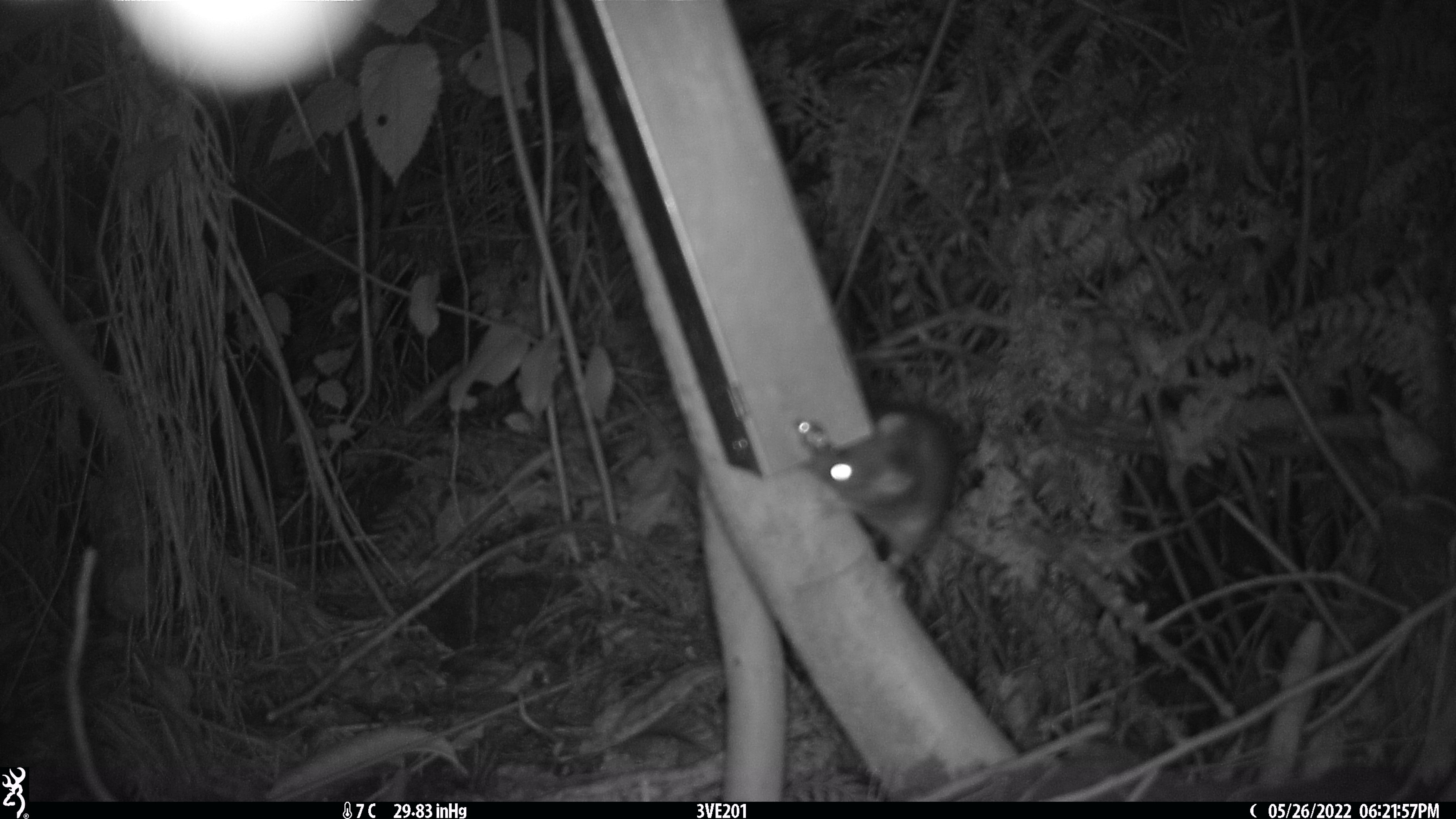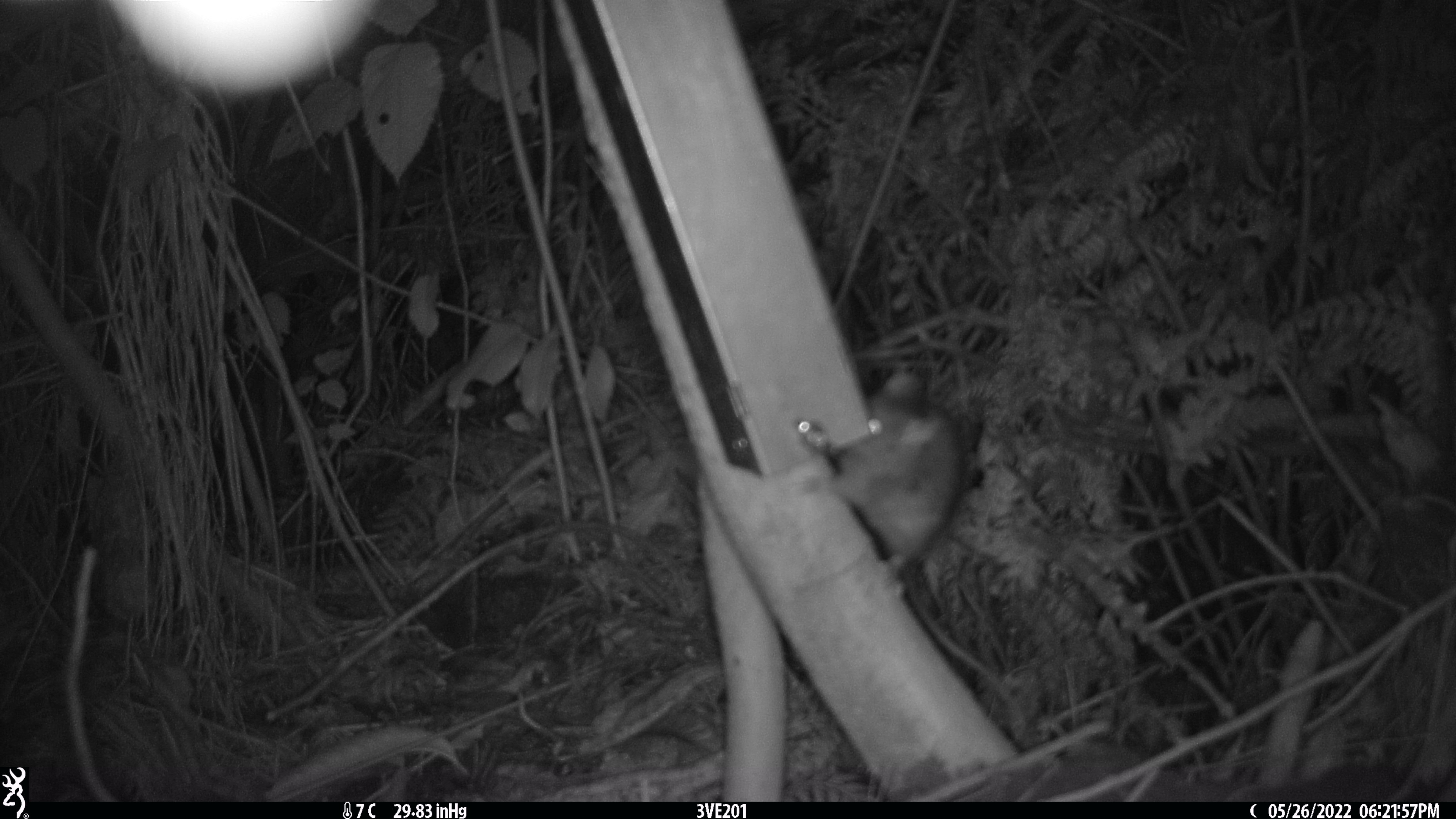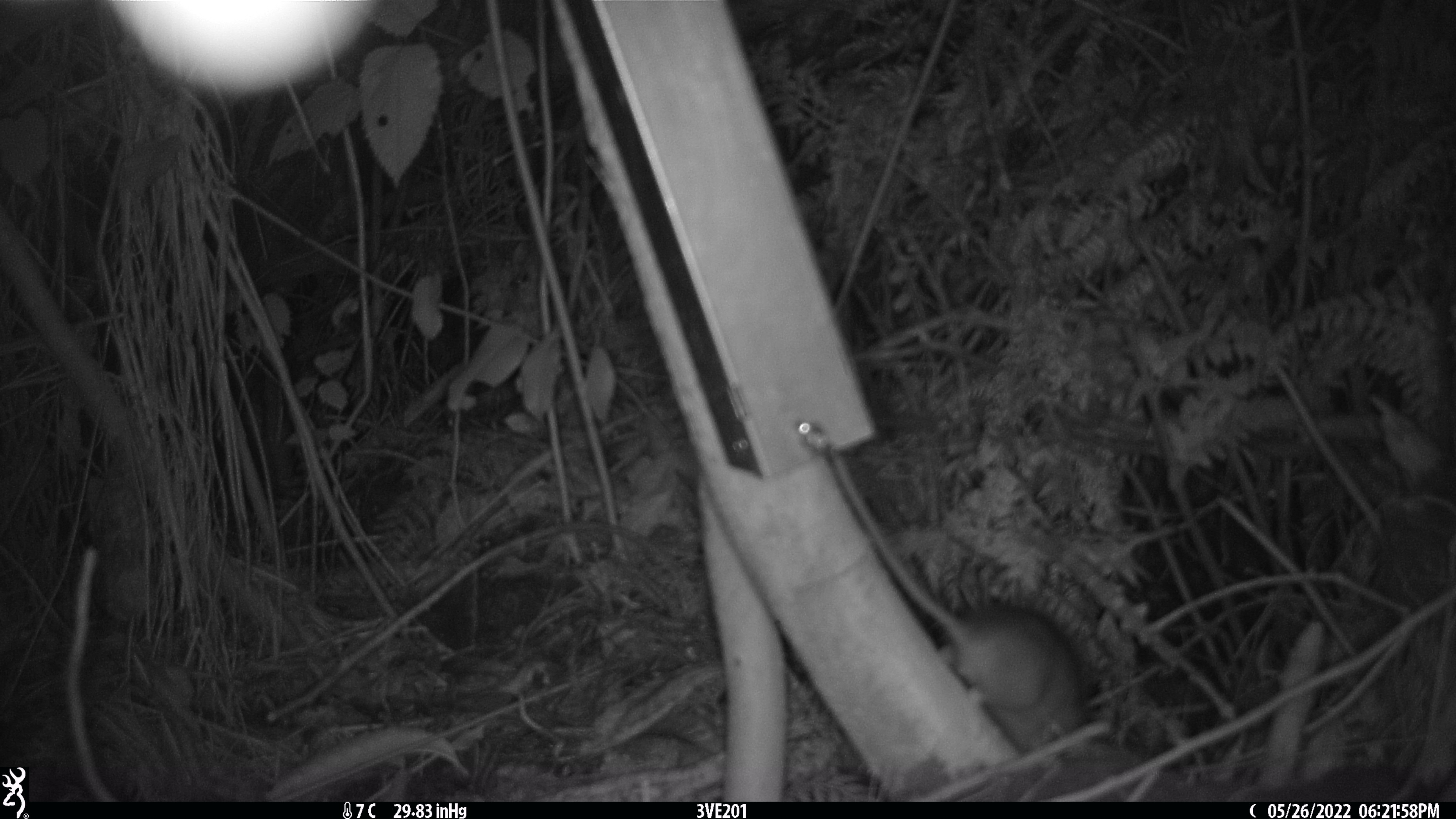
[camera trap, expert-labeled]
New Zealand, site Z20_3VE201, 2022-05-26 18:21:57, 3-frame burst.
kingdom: Animalia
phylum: Chordata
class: Mammalia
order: Rodentia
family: Muridae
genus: Rattus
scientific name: Rattus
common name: rat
Rat (Rattus).